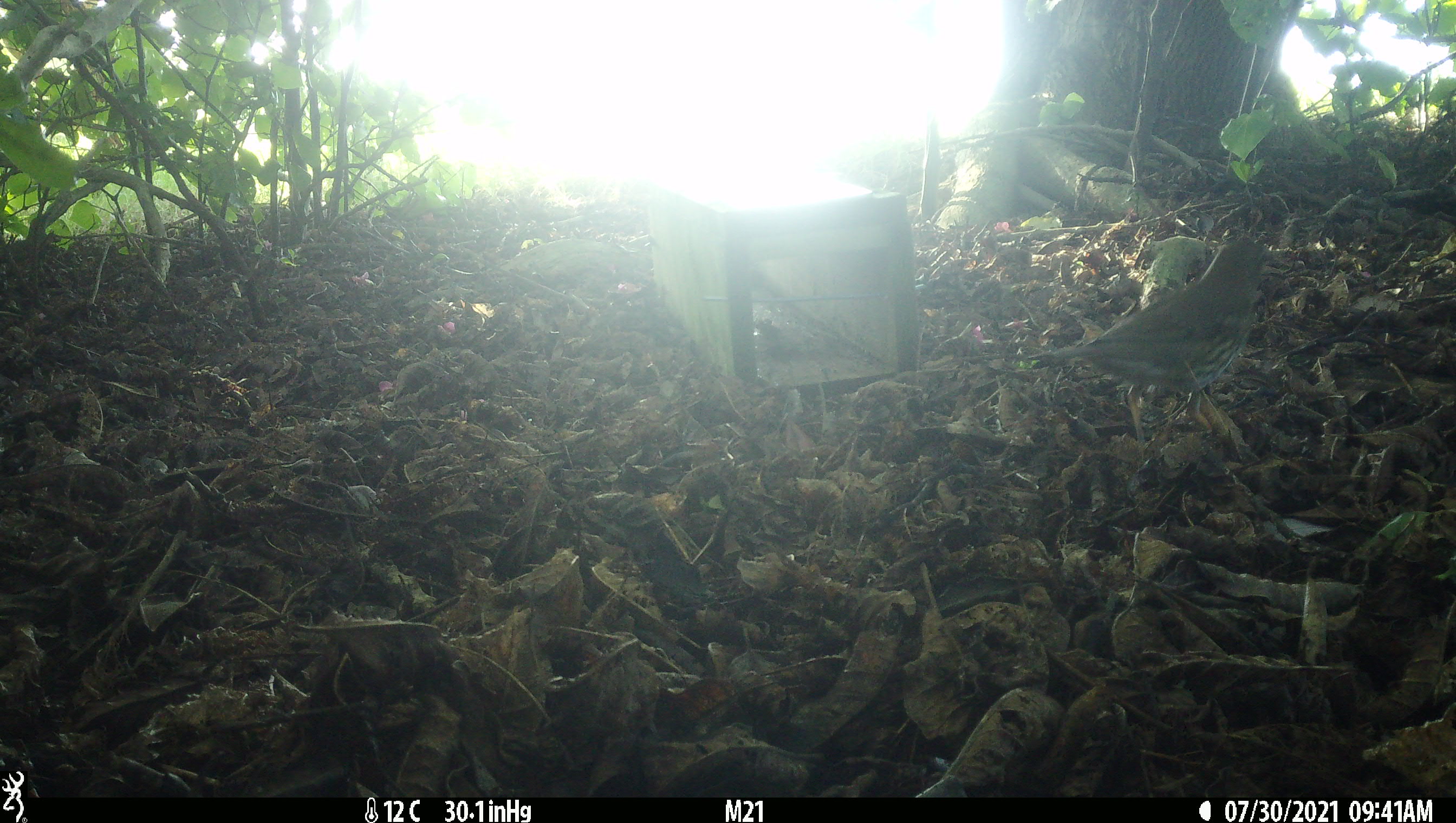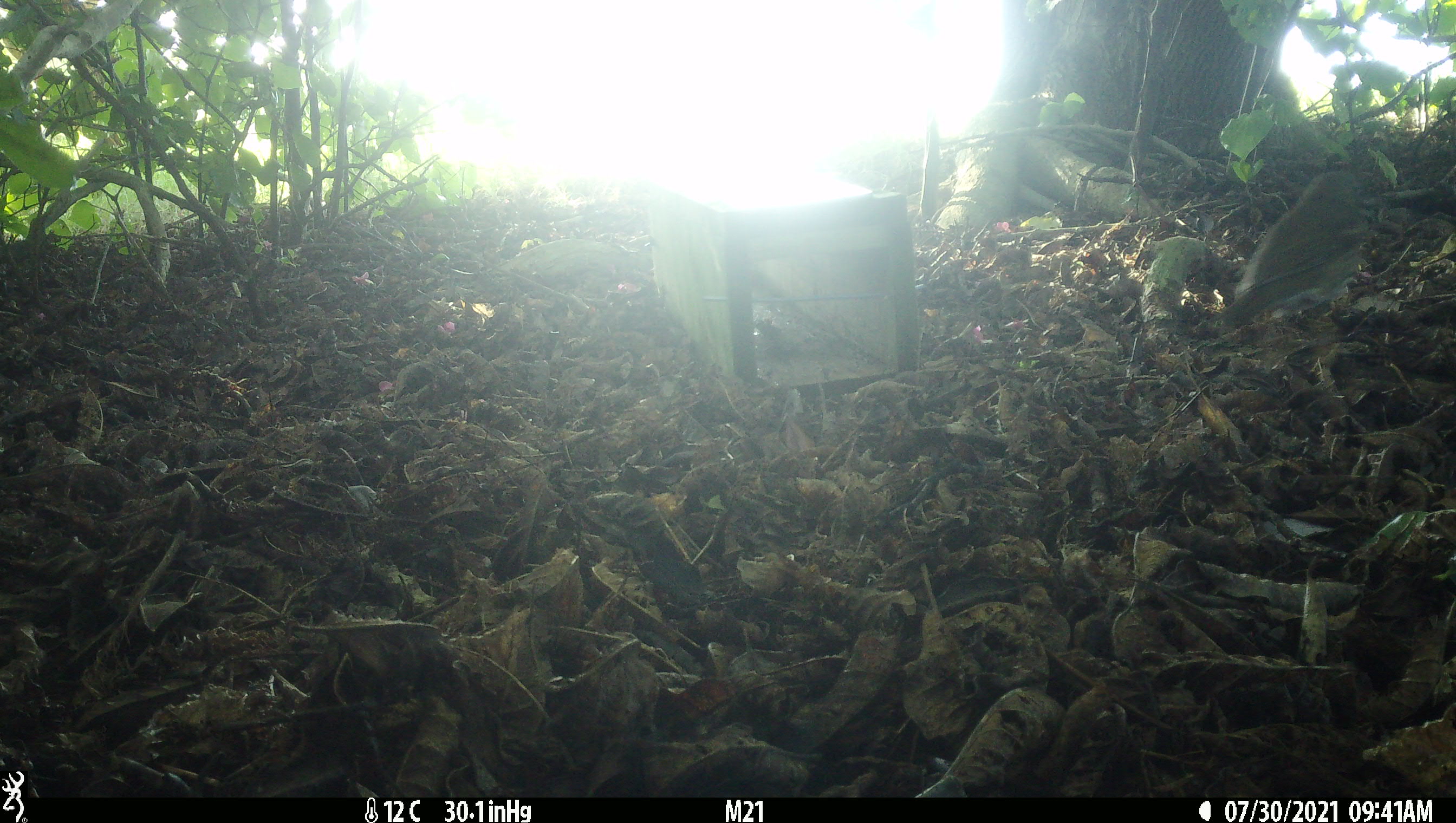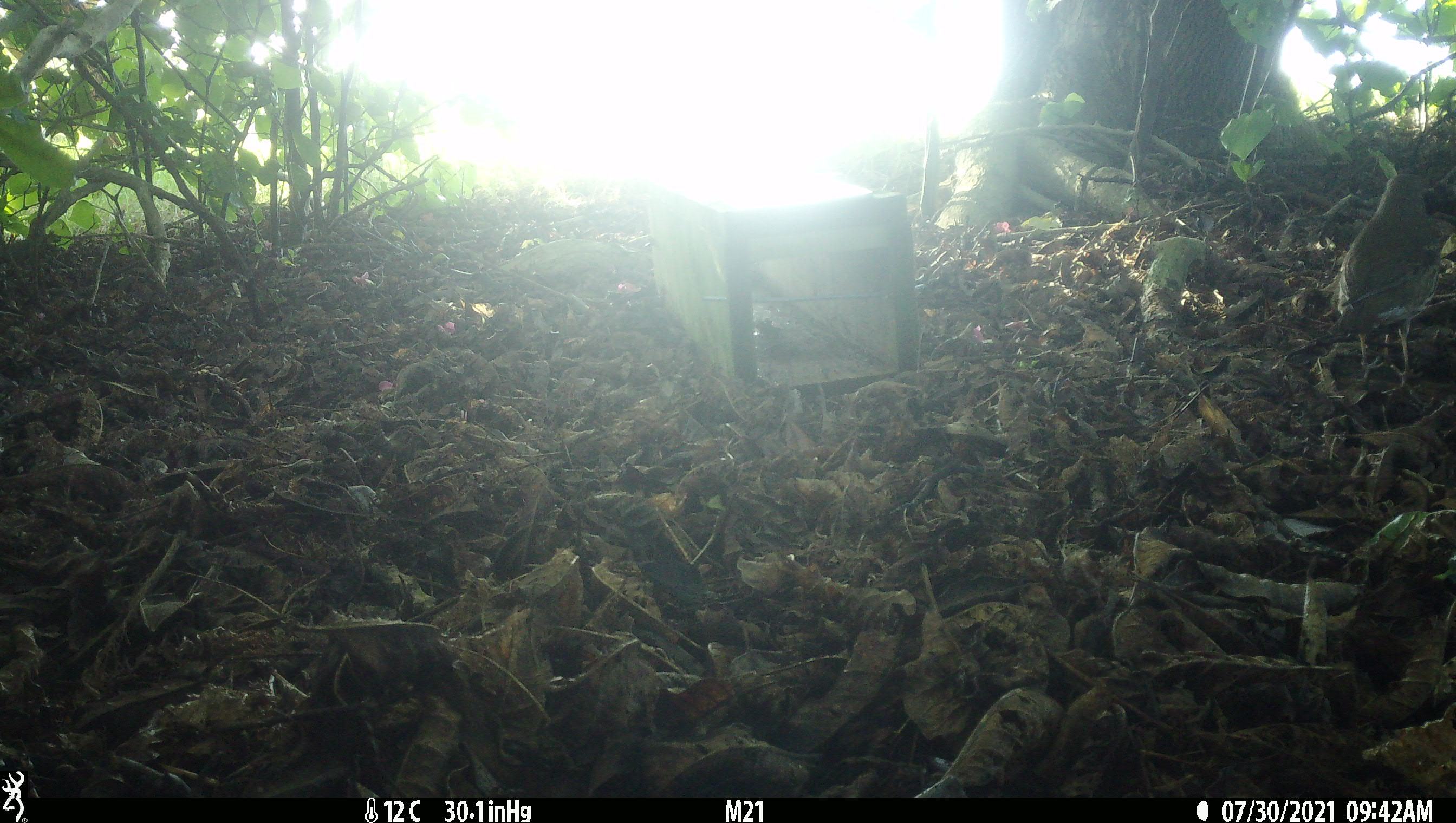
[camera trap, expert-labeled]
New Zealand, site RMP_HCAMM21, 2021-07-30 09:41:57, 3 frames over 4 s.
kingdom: Animalia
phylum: Chordata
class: Aves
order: Passeriformes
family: Turdidae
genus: Turdus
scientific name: Turdus philomelos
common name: song thrush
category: thrush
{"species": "thrush (song thrush) (Turdus philomelos)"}